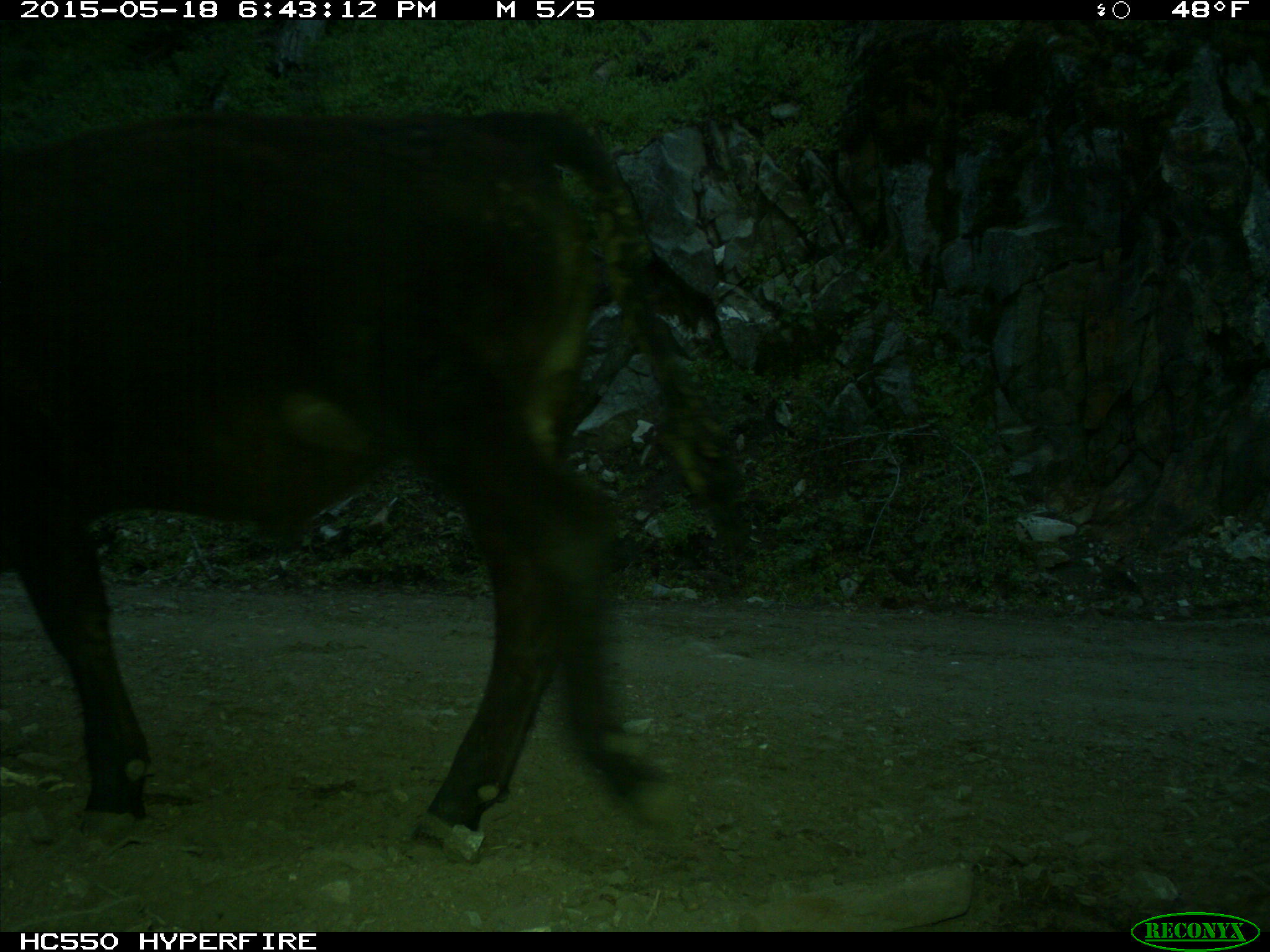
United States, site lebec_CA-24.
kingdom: Animalia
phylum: Chordata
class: Mammalia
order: Artiodactyla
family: Bovidae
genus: Bos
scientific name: Bos taurus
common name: domestic cow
Bos taurus (domestic cow).